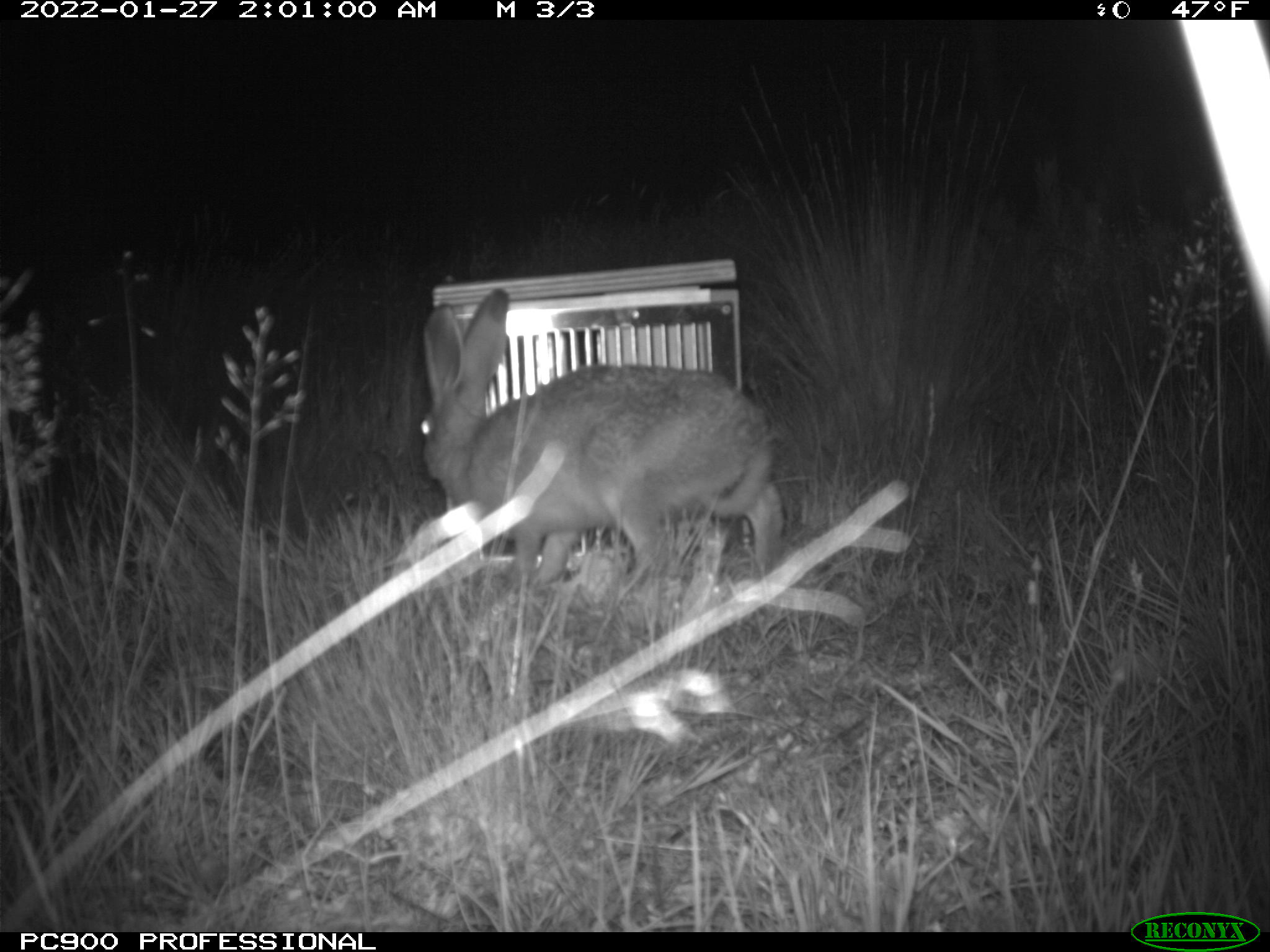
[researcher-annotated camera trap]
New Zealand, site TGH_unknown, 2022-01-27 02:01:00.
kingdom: Animalia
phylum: Chordata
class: Mammalia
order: Lagomorpha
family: Leporidae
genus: Lepus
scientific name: Lepus europaeus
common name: brown hare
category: hare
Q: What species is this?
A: Hare (brown hare) (Lepus europaeus).